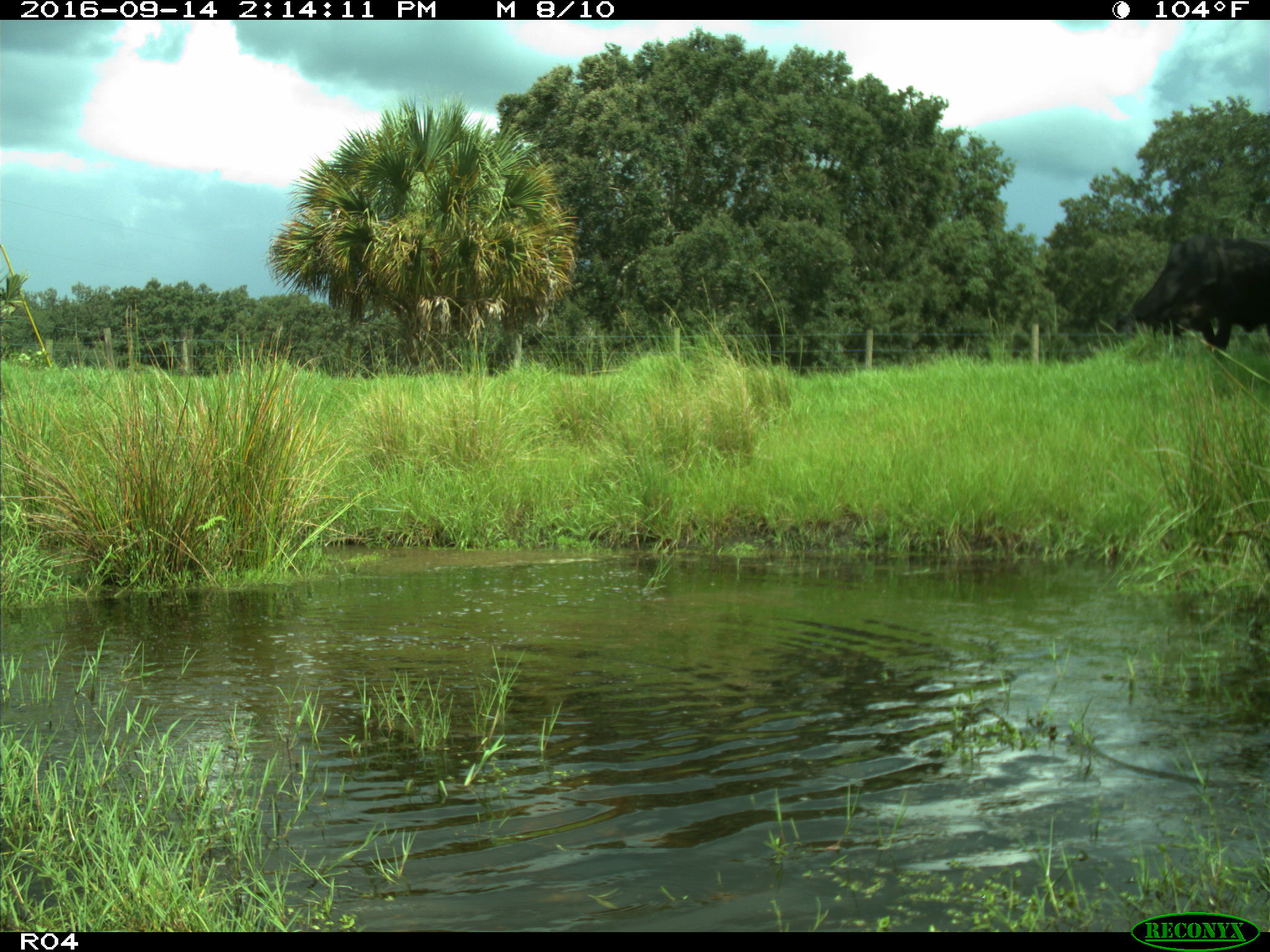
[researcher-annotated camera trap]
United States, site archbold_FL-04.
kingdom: Animalia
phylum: Chordata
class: Mammalia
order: Artiodactyla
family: Bovidae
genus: Bos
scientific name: Bos taurus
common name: domestic cow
Bos taurus (domestic cow).